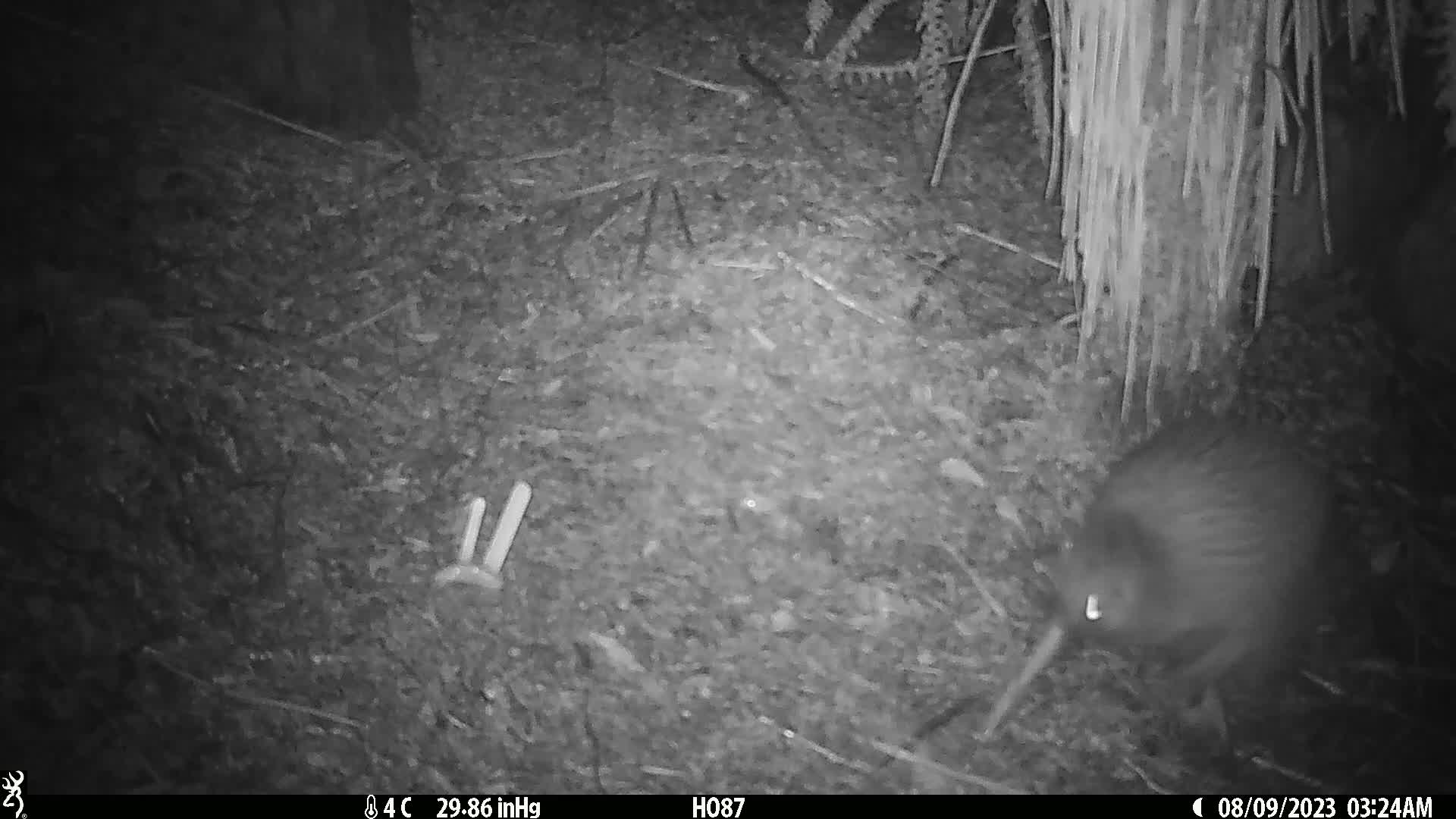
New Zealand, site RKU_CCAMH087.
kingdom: Animalia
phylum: Chordata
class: Aves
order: Apterygiformes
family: Apterygidae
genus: Apteryx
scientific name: Apteryx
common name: kiwi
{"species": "kiwi (Apteryx)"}